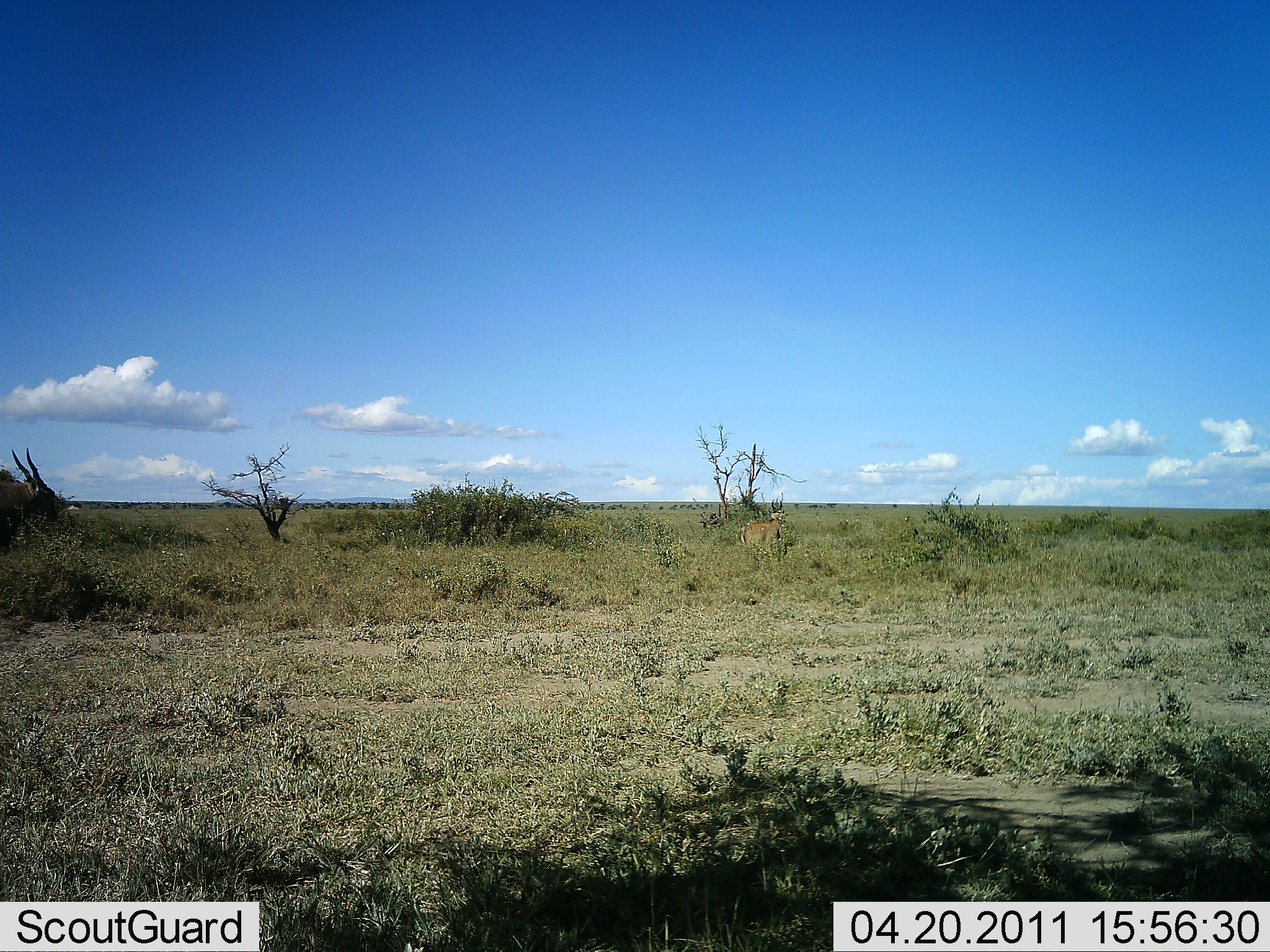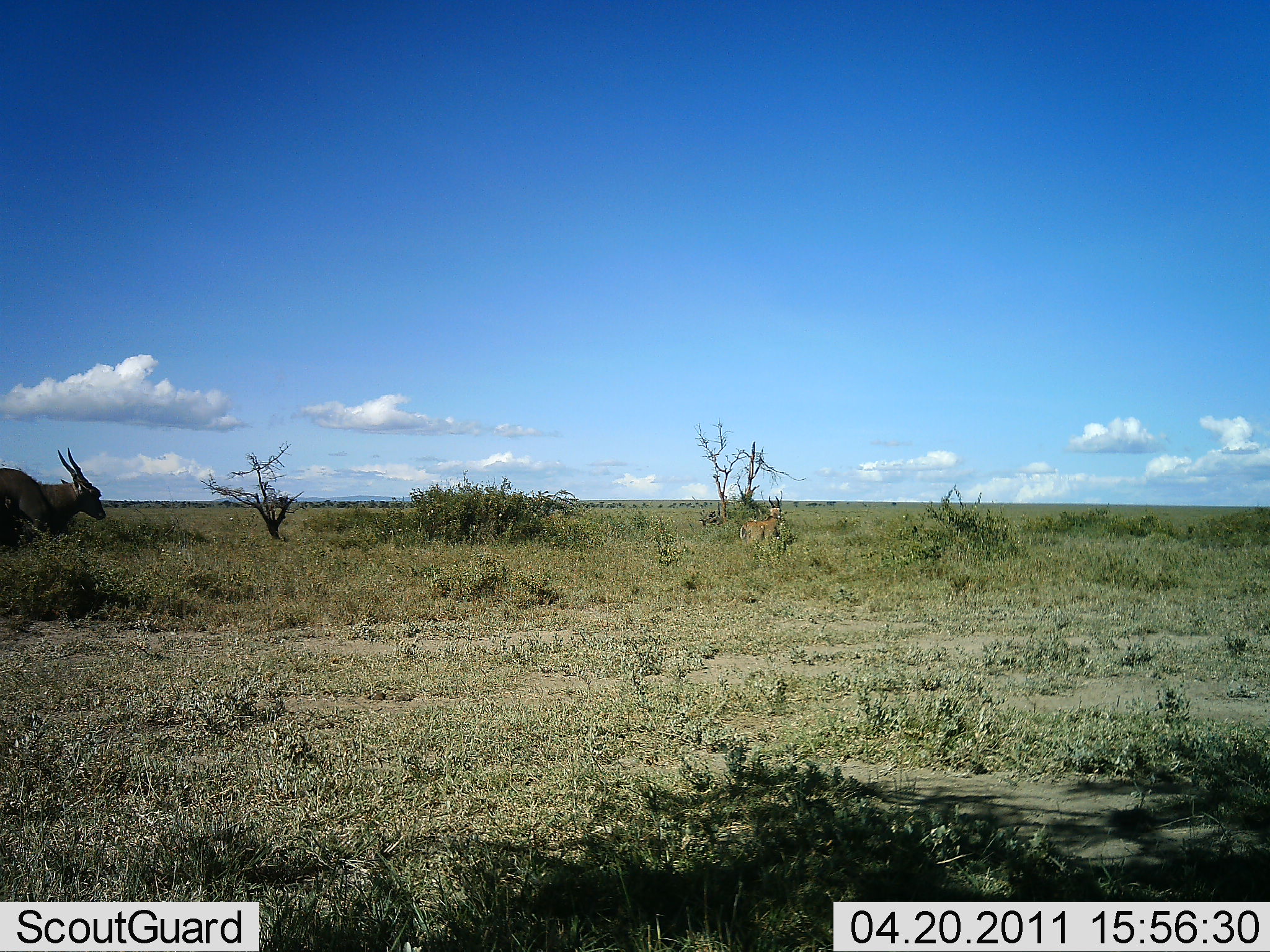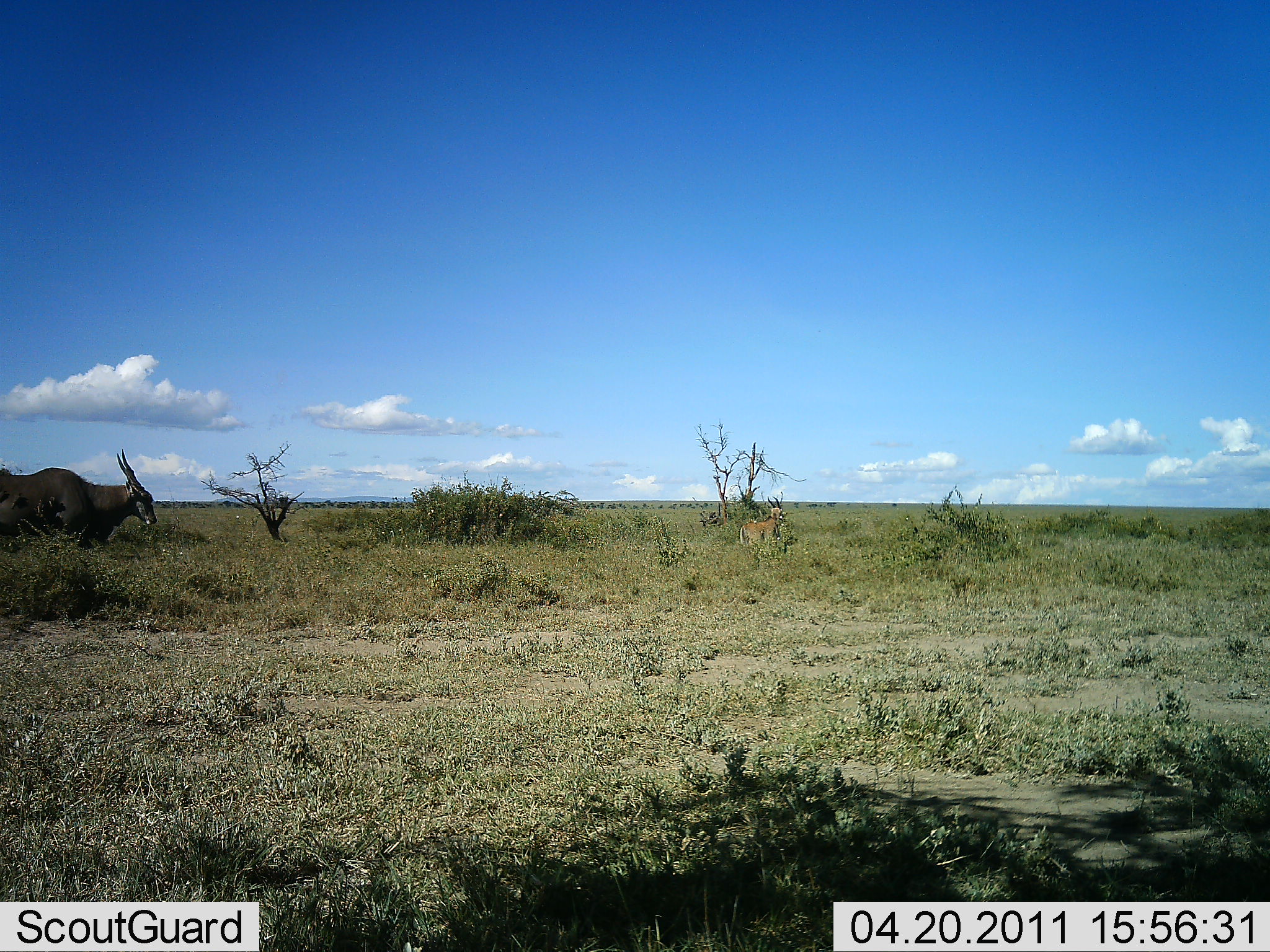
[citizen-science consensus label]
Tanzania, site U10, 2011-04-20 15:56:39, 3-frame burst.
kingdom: Animalia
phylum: Chordata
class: Mammalia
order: Artiodactyla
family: Bovidae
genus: Tragelaphus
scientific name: Tragelaphus oryx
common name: eland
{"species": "eland (Tragelaphus oryx)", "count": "1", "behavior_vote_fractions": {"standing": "17%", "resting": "0%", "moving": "83%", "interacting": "0%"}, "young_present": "0%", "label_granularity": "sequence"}